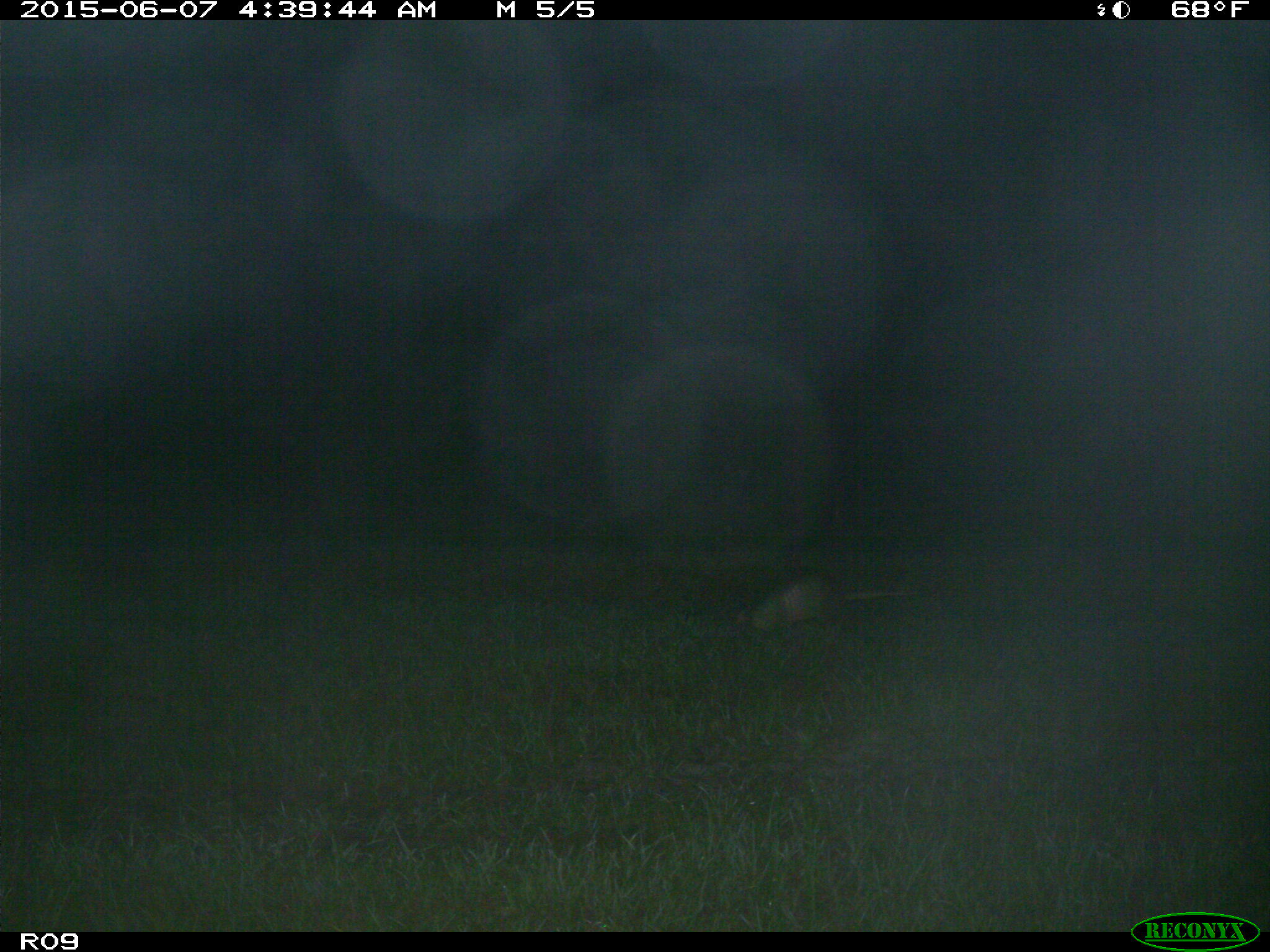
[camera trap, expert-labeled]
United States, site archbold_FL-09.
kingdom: Animalia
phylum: Chordata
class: Mammalia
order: Cingulata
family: Dasypodidae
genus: Dasypus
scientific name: Dasypus novemcinctus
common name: nine-banded armadillo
Dasypus novemcinctus (nine-banded armadillo).